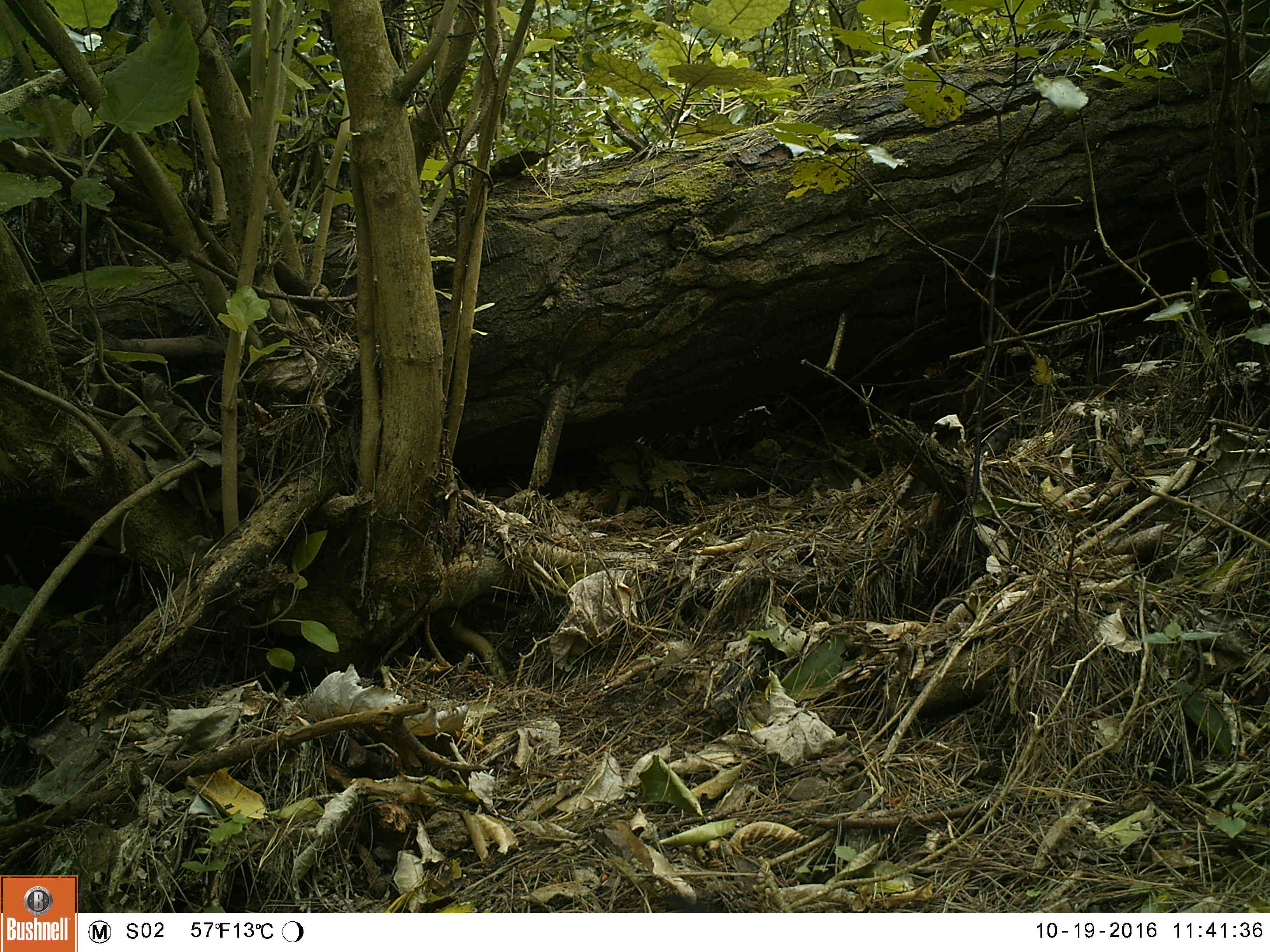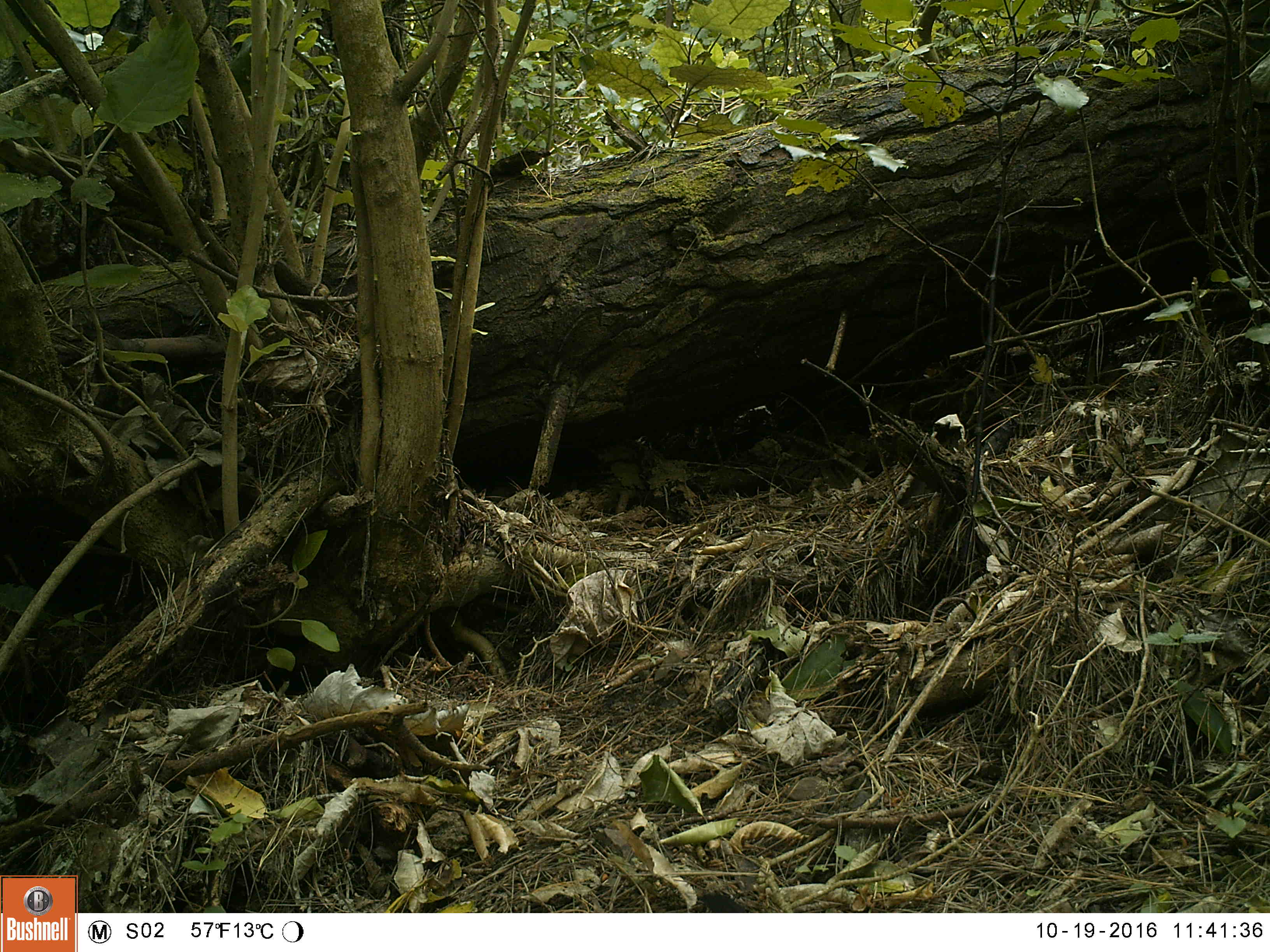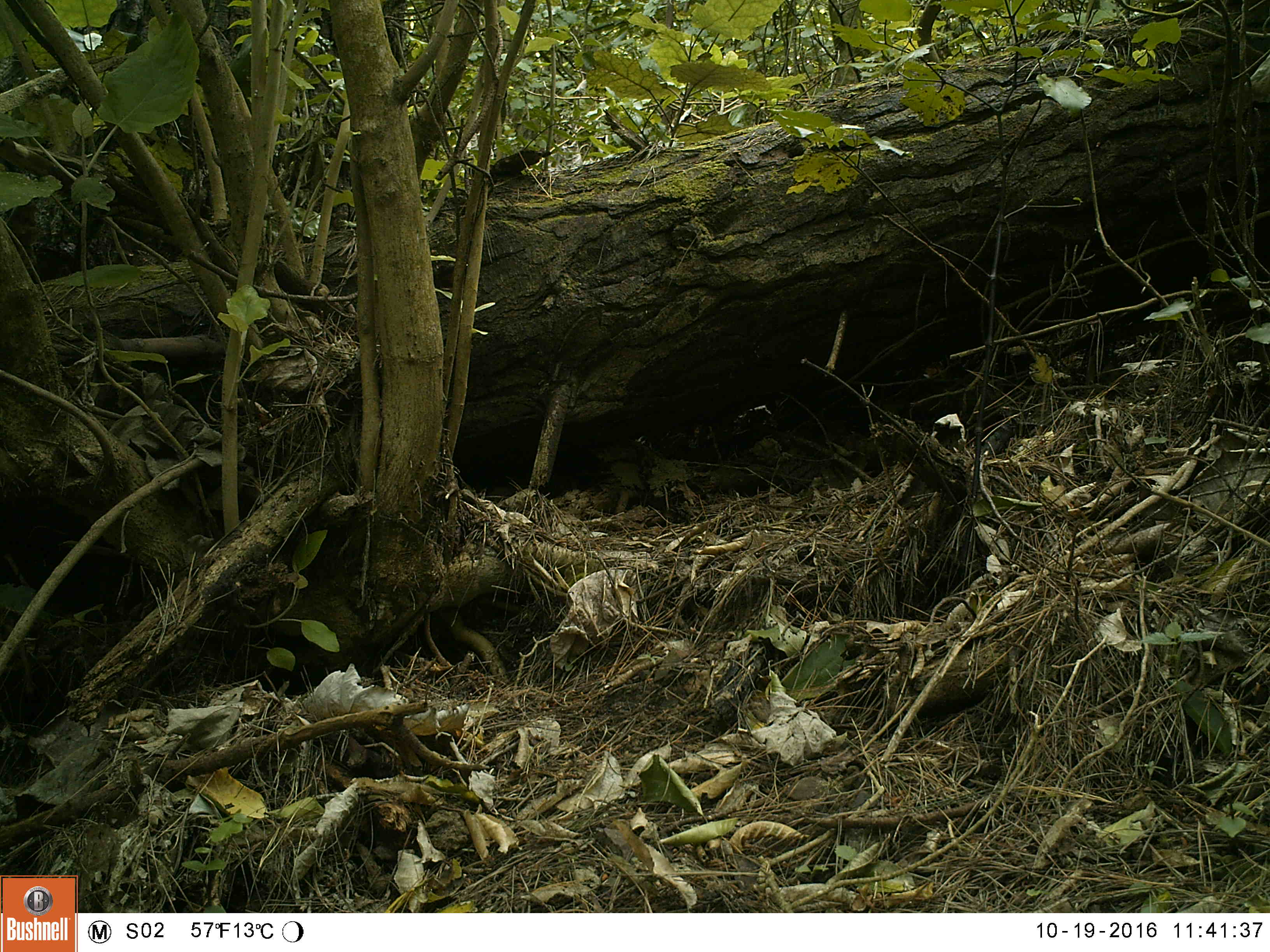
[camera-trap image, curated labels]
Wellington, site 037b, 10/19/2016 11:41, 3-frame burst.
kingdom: Animalia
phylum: Chordata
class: Aves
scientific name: Aves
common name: bird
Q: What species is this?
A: Bird (Aves).